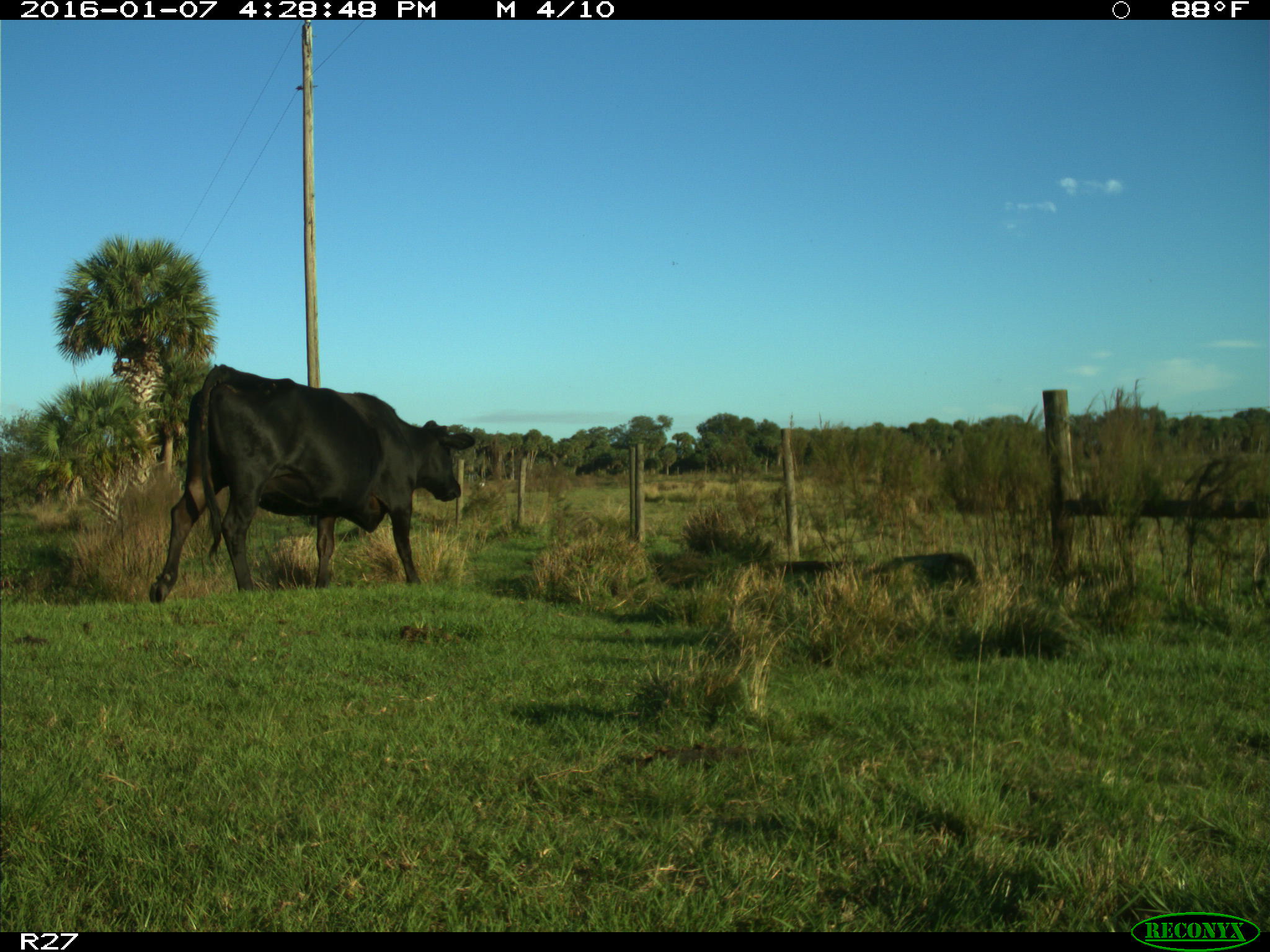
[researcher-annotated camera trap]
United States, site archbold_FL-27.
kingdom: Animalia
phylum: Chordata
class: Mammalia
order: Artiodactyla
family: Bovidae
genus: Bos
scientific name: Bos taurus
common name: domestic cow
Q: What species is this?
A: Bos taurus (domestic cow).